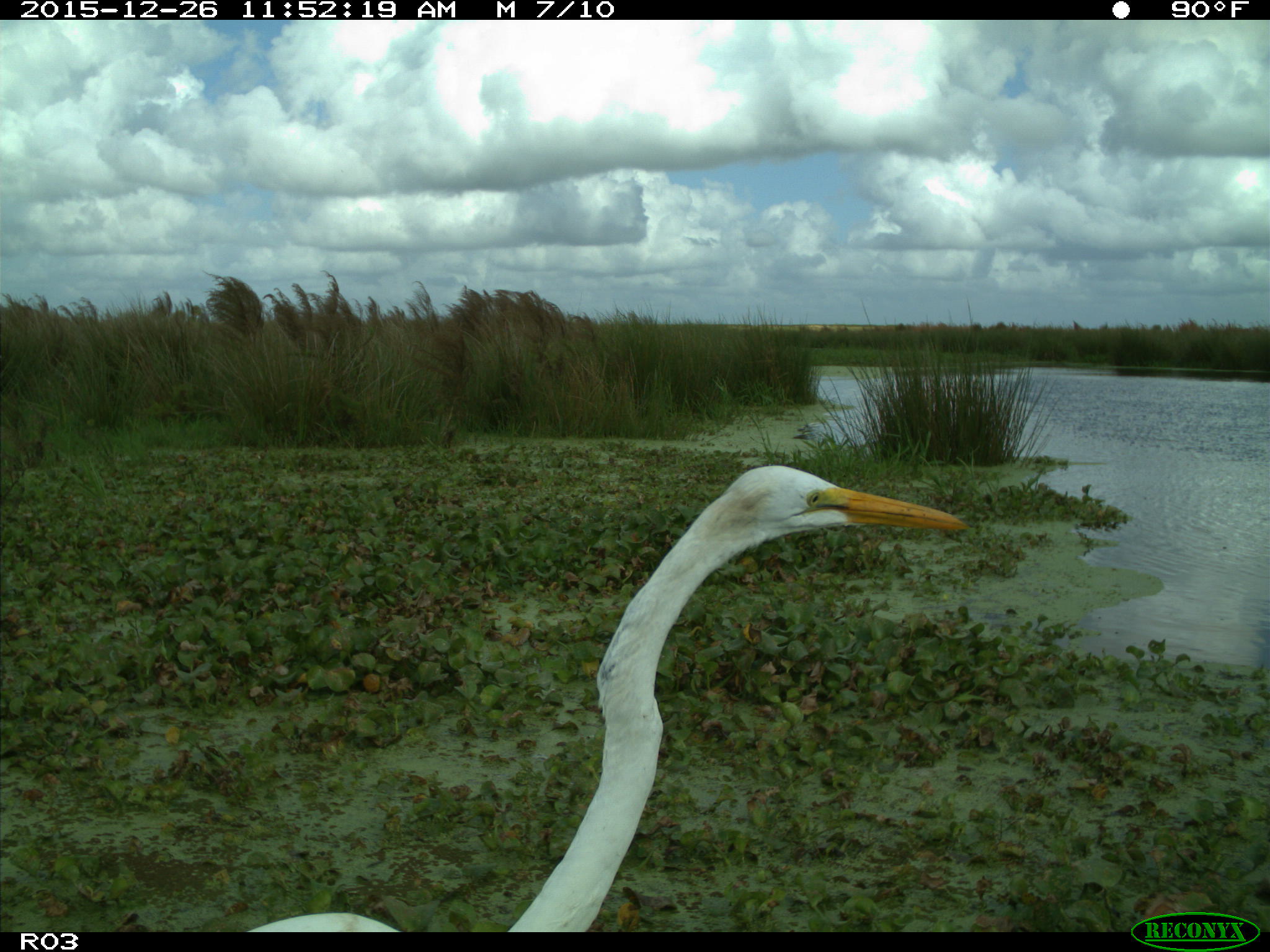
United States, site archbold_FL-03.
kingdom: Animalia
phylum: Chordata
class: Aves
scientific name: Aves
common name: birds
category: unidentified bird